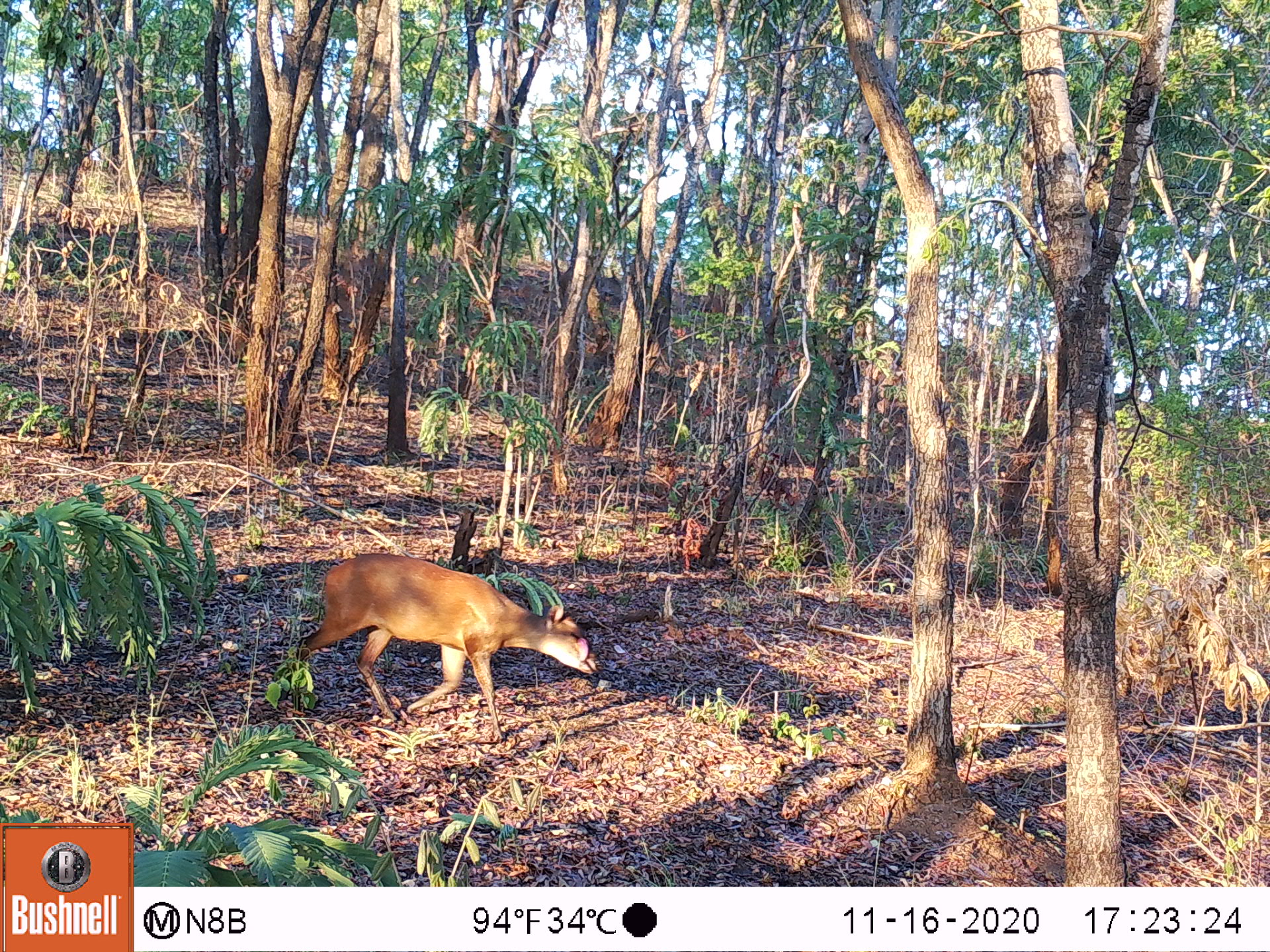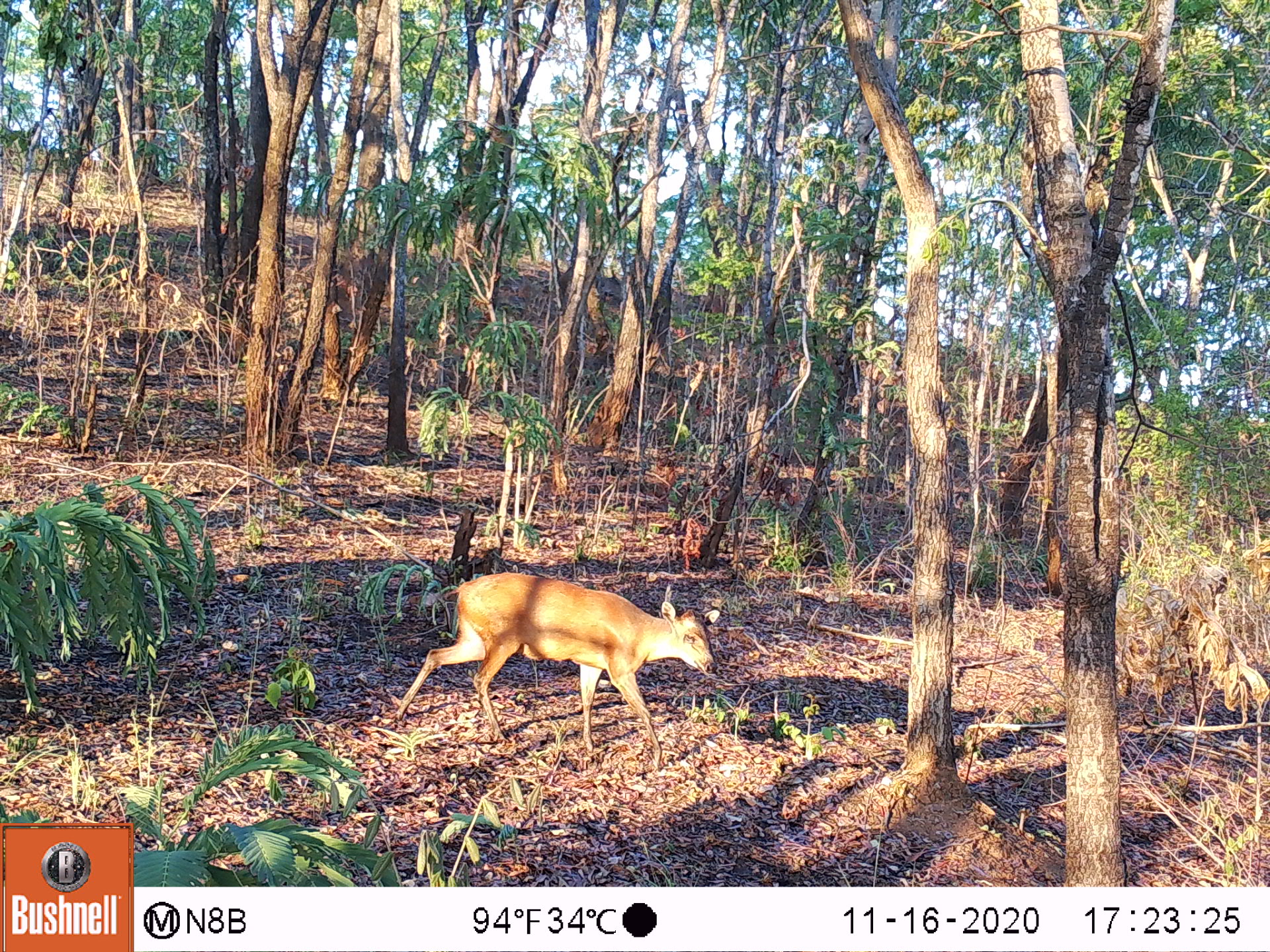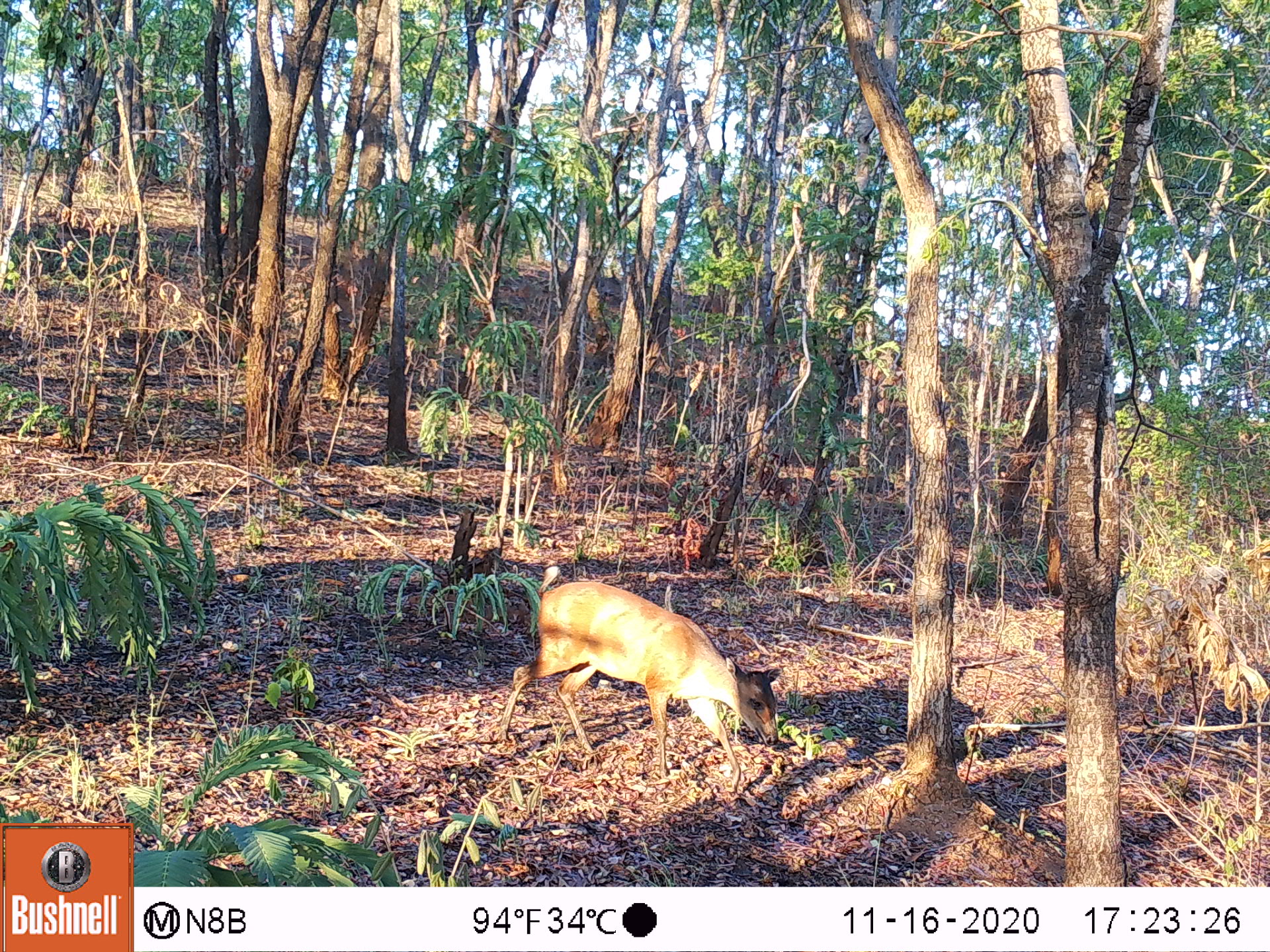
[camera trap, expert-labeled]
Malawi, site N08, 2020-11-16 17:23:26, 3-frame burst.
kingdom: Animalia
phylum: Chordata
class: Mammalia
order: Artiodactyla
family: Bovidae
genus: Cephalophorus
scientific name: Cephalophorus natalensis natalensis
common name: red duiker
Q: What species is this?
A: Red duiker (Cephalophorus natalensis natalensis).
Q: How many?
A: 1.